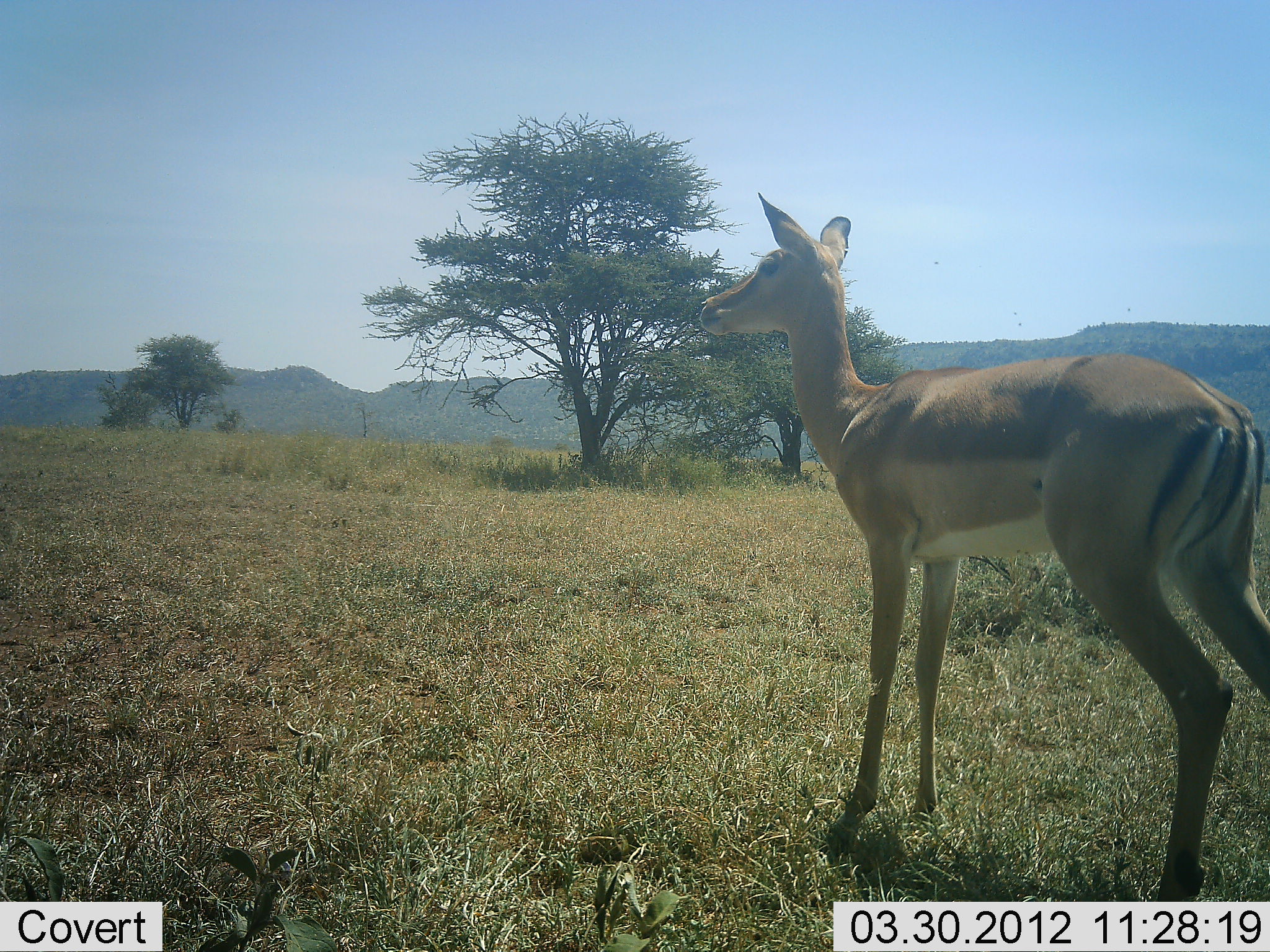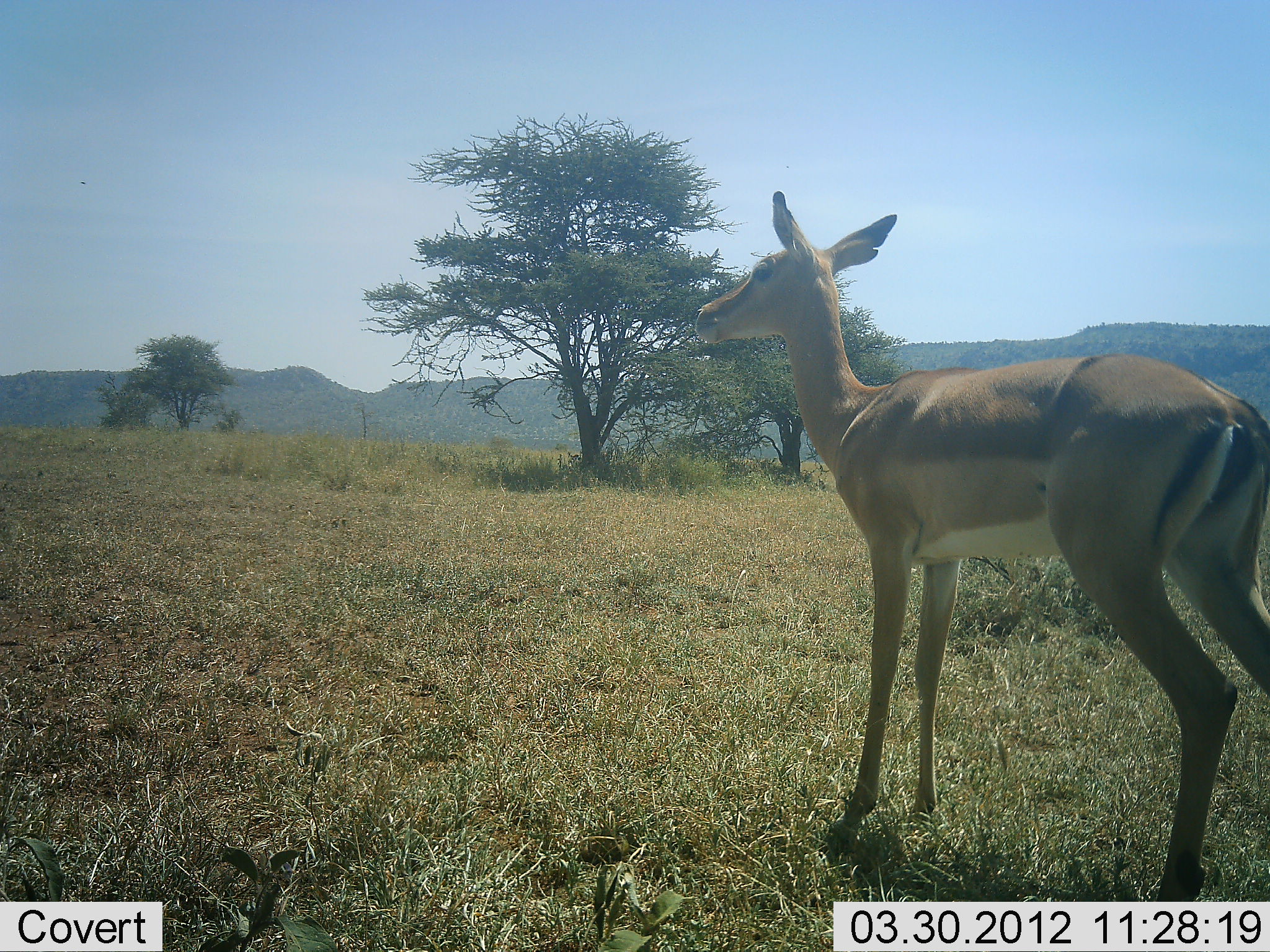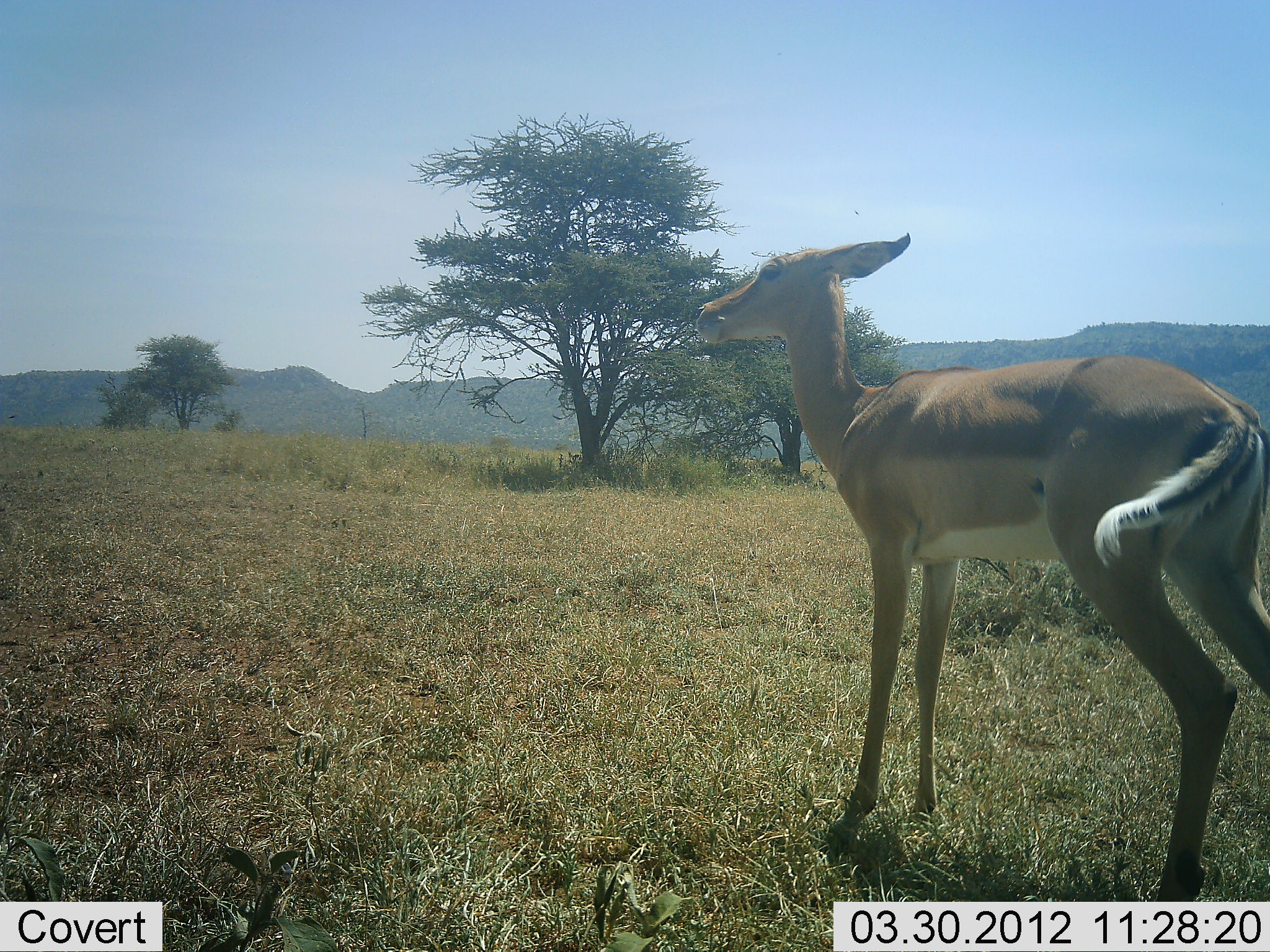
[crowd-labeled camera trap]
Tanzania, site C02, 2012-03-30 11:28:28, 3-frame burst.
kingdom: Animalia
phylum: Chordata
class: Mammalia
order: Artiodactyla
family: Bovidae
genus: Aepyceros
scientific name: Aepyceros melampus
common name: impala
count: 1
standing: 100%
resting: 0%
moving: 5%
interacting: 0%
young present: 0%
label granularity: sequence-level